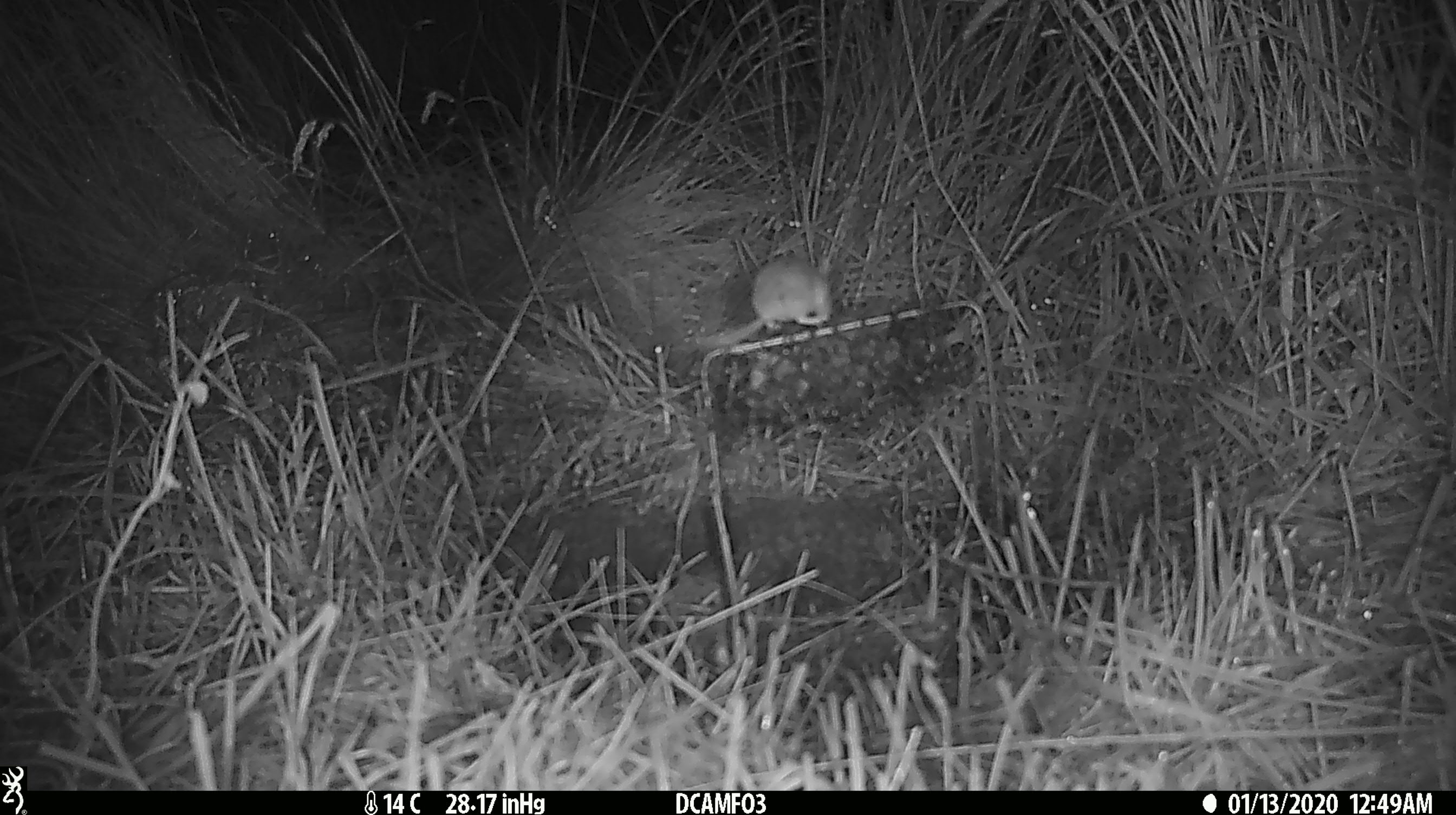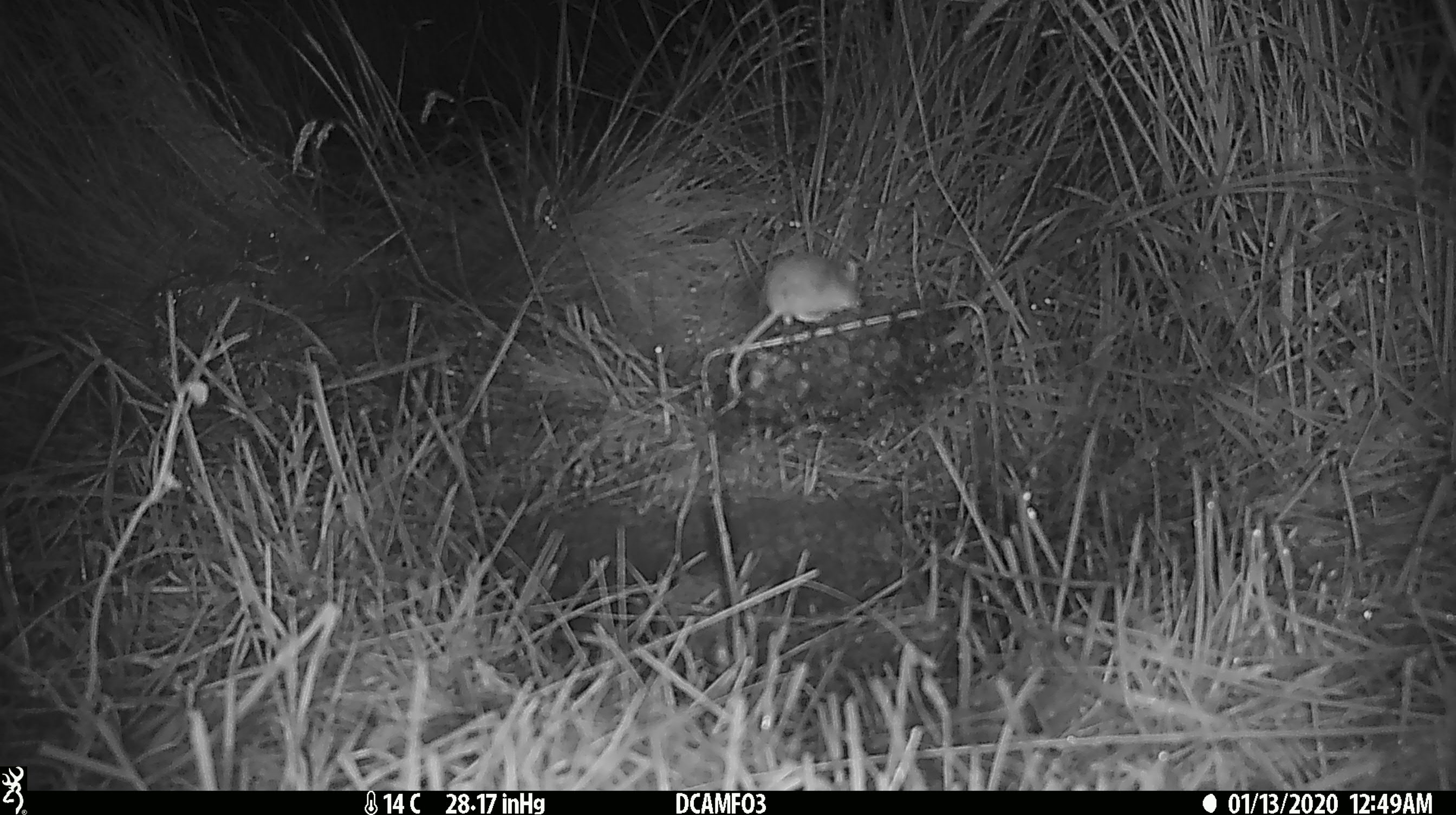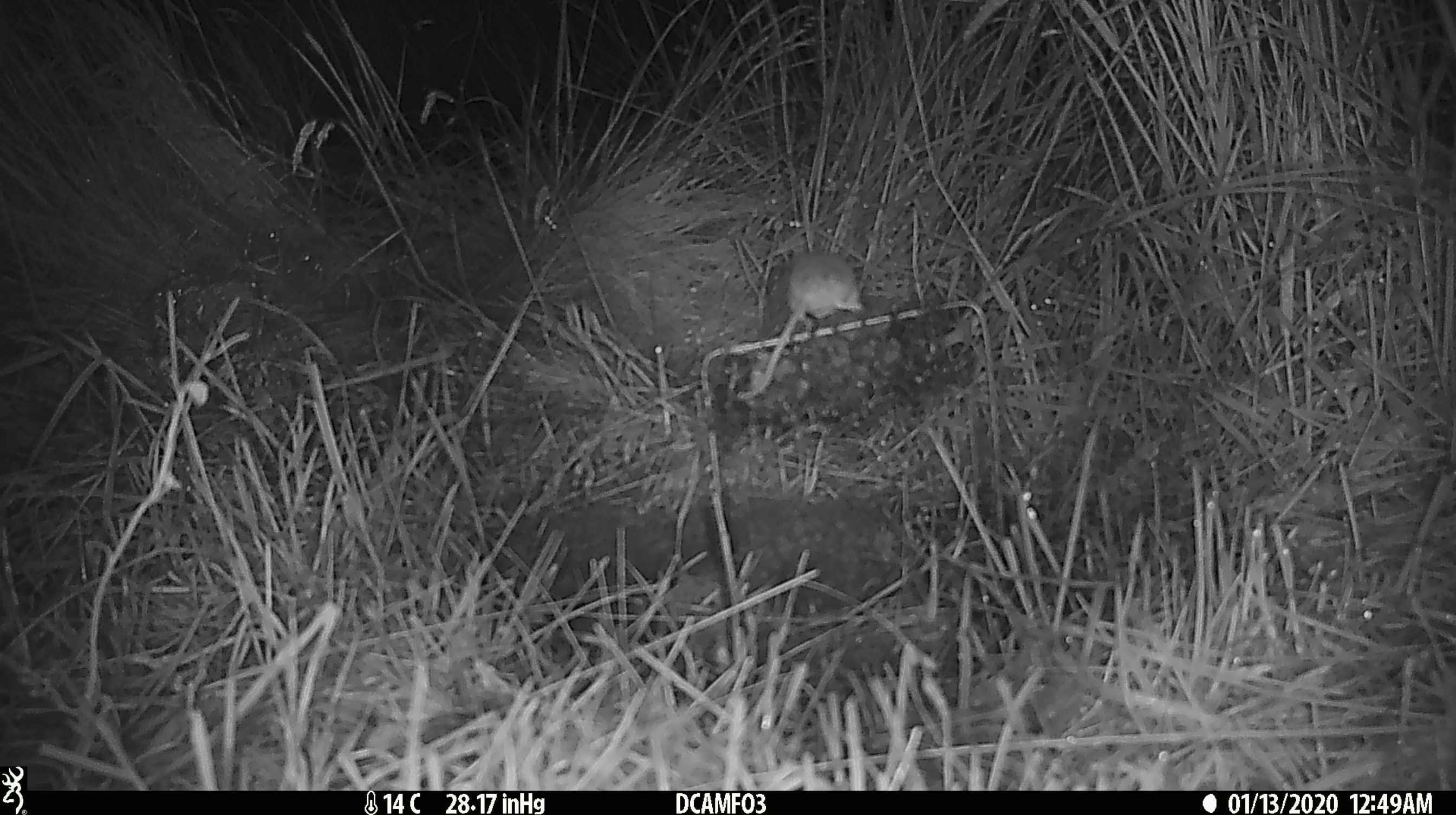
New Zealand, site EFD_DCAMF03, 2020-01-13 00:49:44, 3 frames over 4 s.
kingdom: Animalia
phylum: Chordata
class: Mammalia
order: Rodentia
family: Muridae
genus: Mus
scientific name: Mus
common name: mouse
Mouse (Mus).